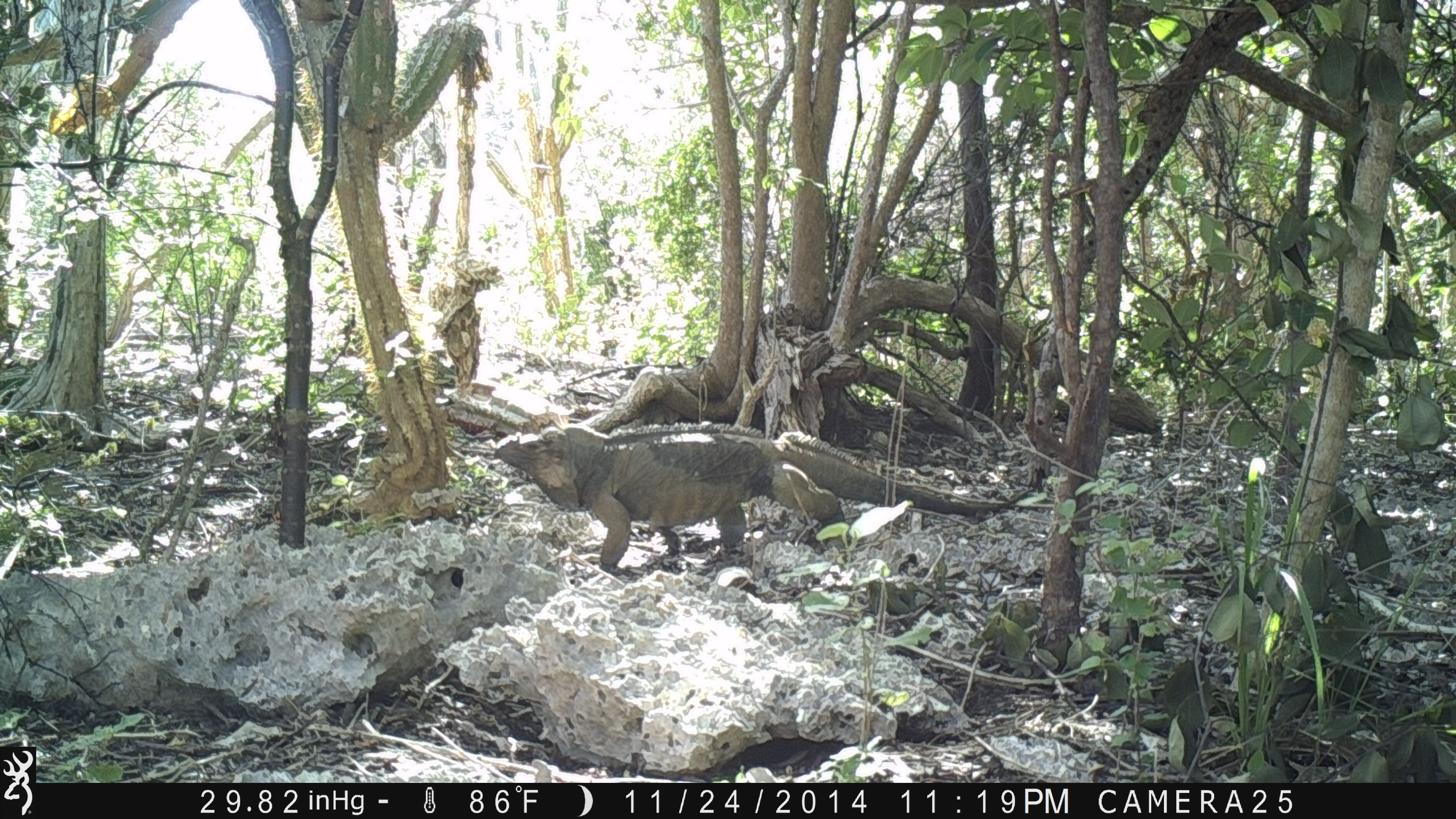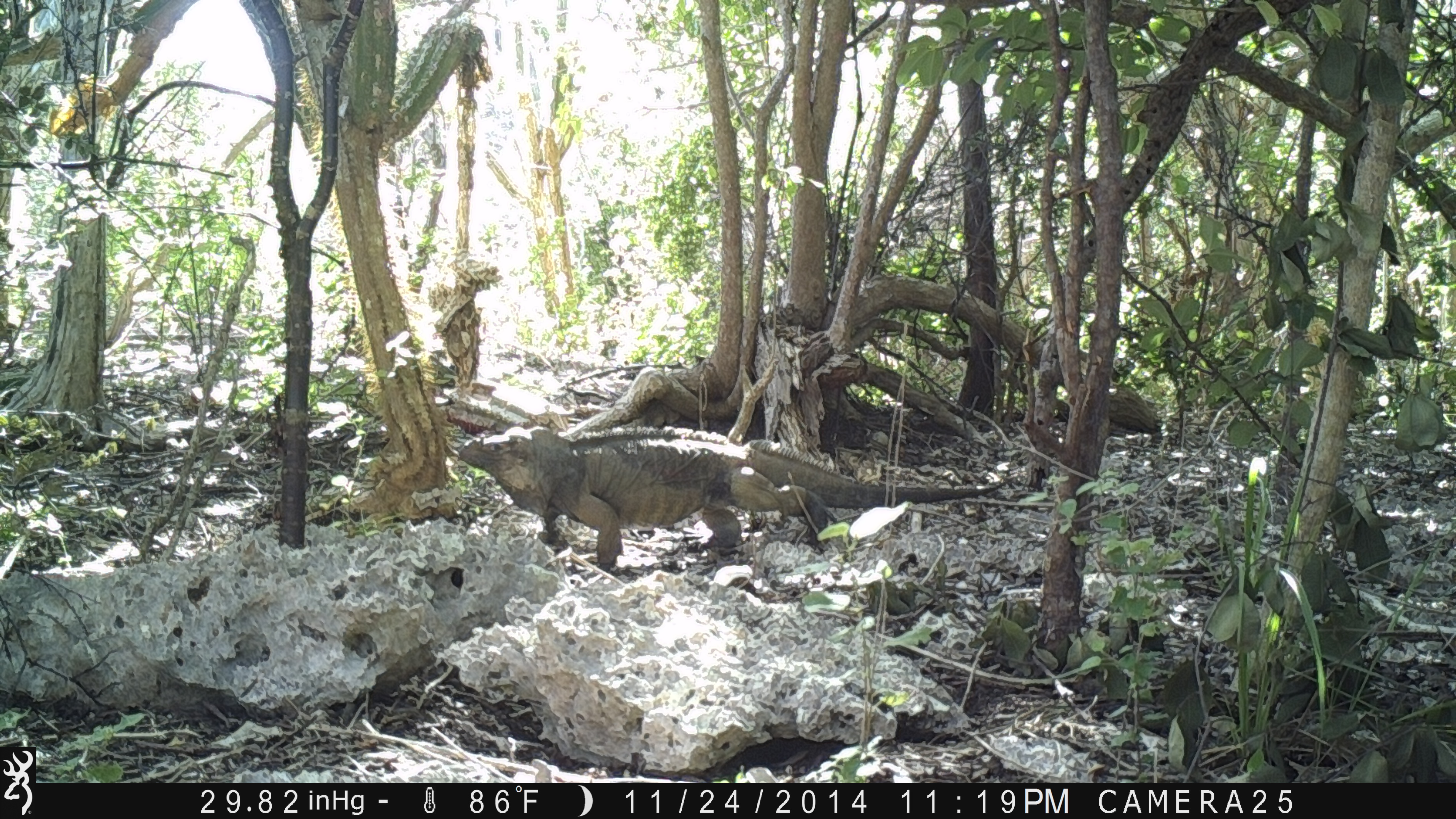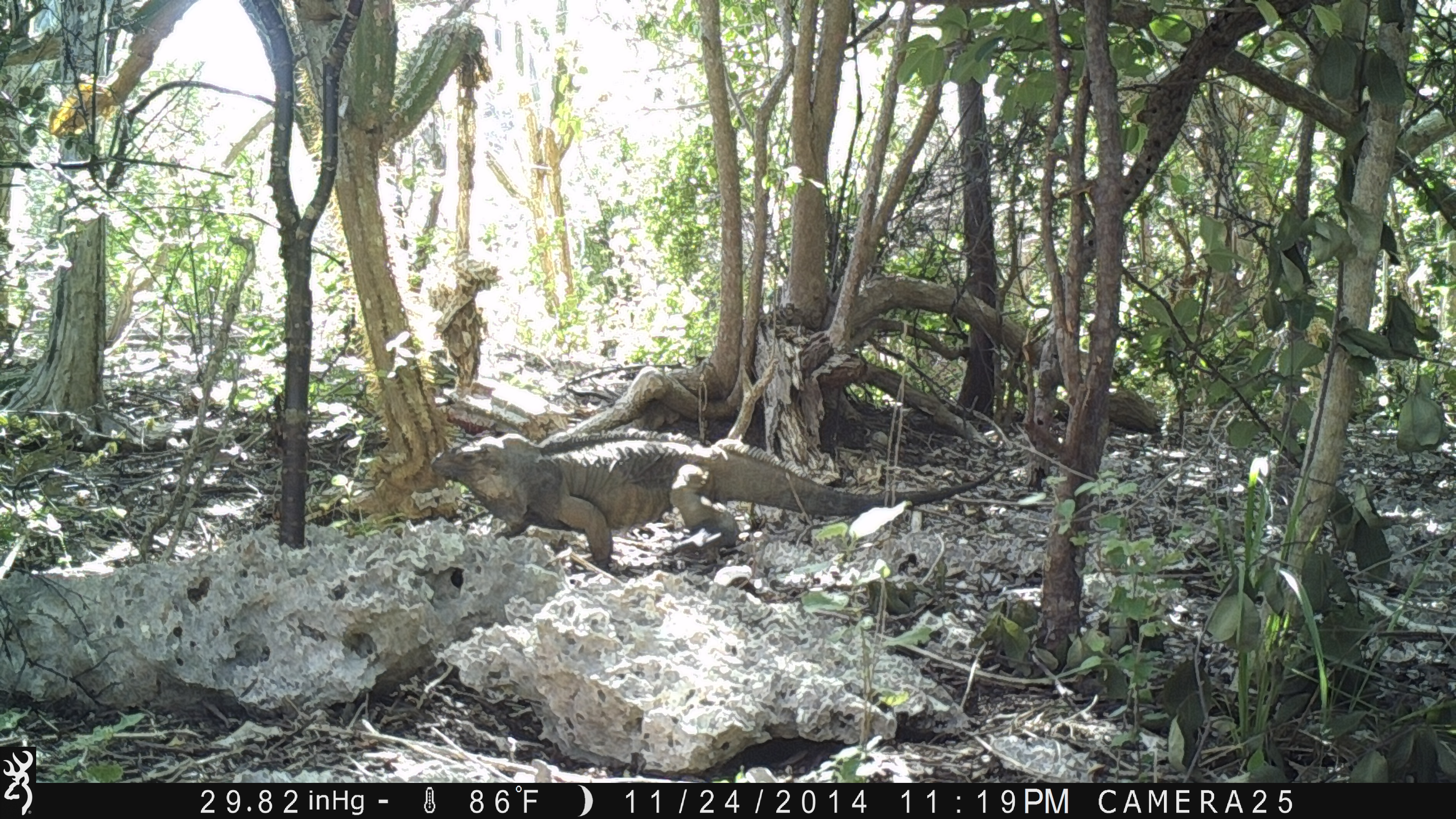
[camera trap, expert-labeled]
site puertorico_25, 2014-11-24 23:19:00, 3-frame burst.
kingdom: Animalia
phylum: Chordata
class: Reptilia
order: Squamata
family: Iguanidae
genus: Iguana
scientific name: Iguana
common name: typical iguanas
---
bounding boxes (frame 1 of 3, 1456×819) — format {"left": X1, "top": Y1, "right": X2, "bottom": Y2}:
iguana: {"left": 488, "top": 422, "right": 1040, "bottom": 577}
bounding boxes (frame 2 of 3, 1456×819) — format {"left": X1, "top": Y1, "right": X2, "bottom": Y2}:
iguana: {"left": 450, "top": 425, "right": 1016, "bottom": 575}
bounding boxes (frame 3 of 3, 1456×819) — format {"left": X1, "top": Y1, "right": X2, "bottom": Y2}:
iguana: {"left": 433, "top": 432, "right": 1007, "bottom": 578}